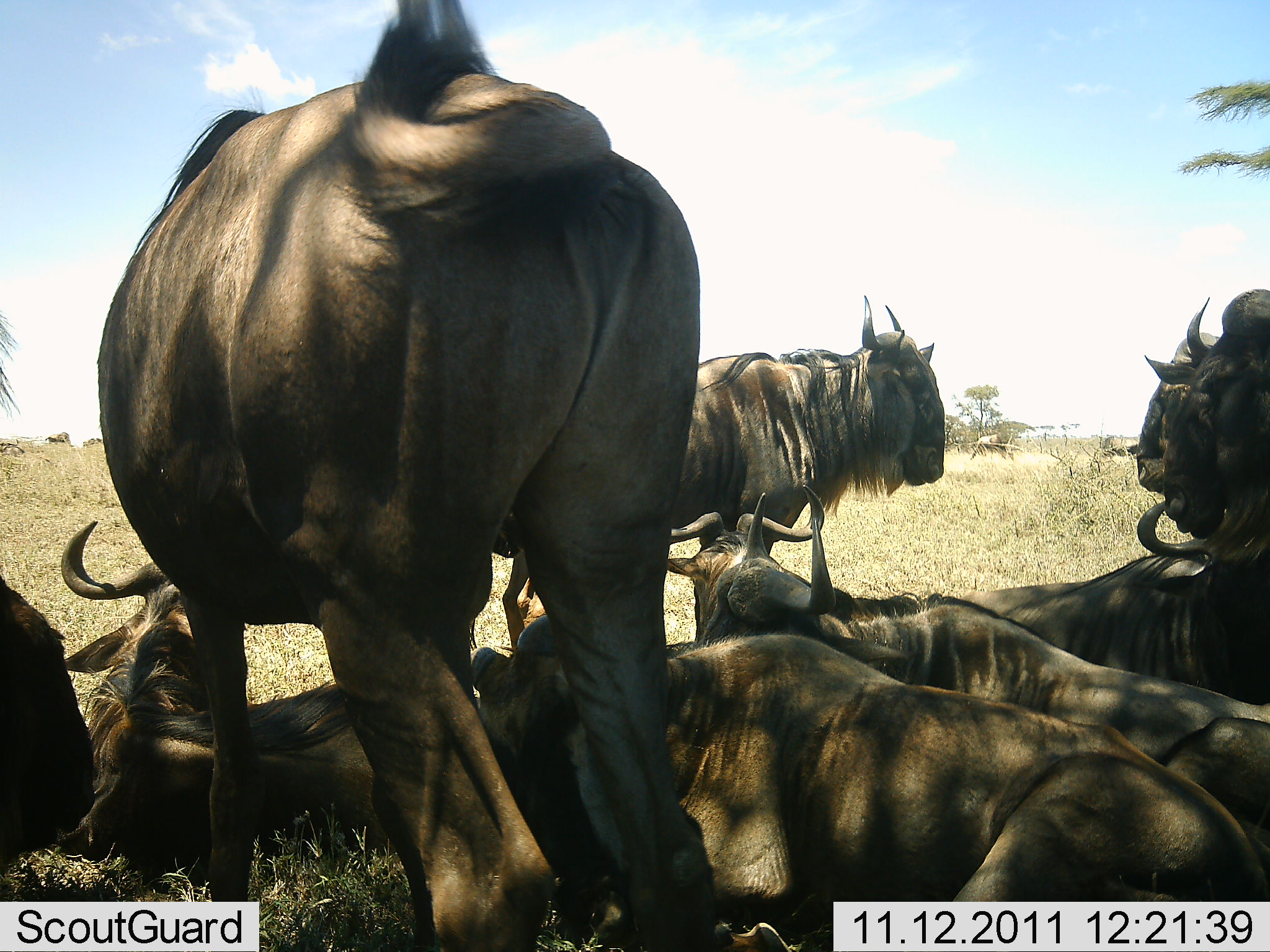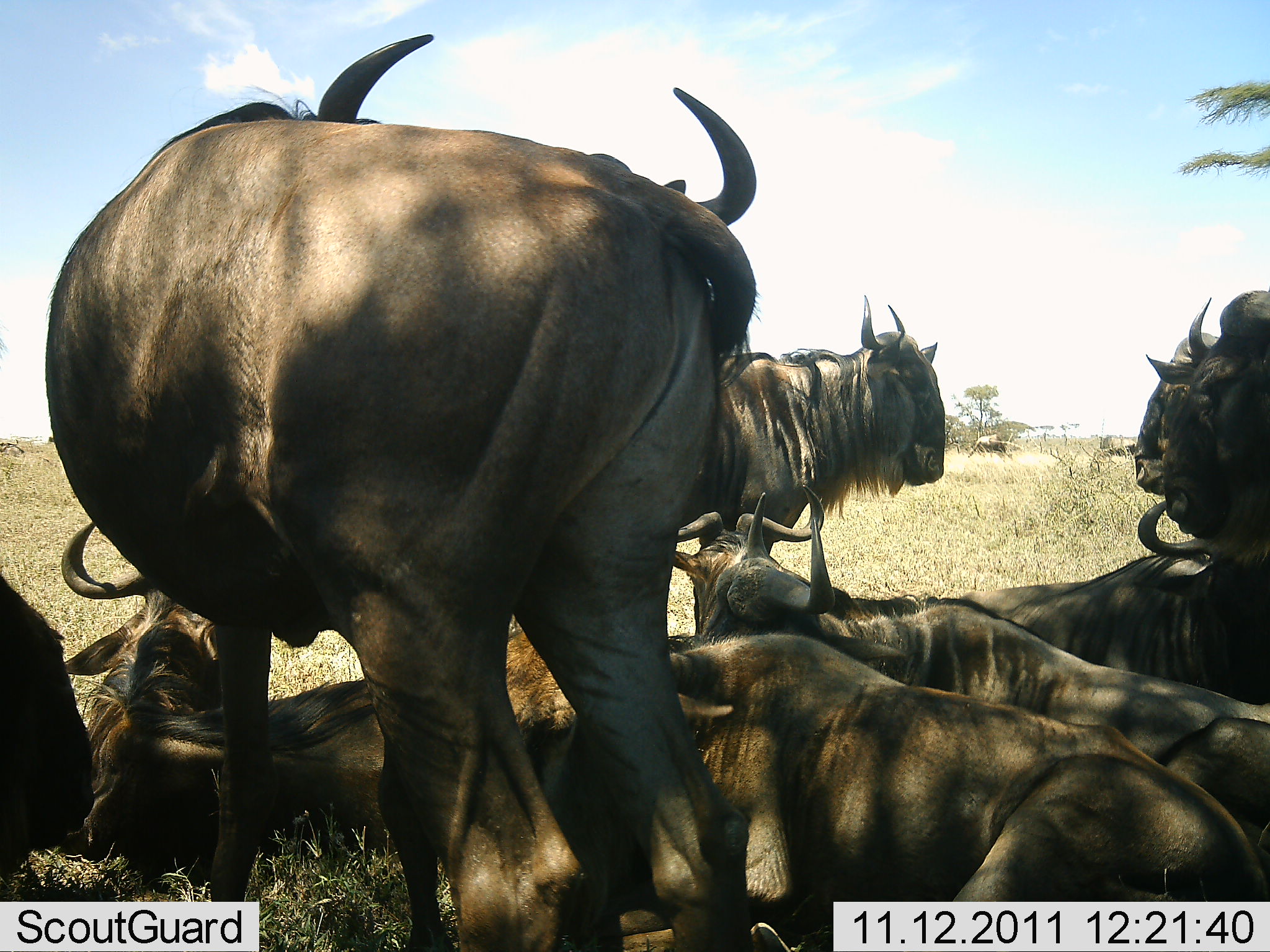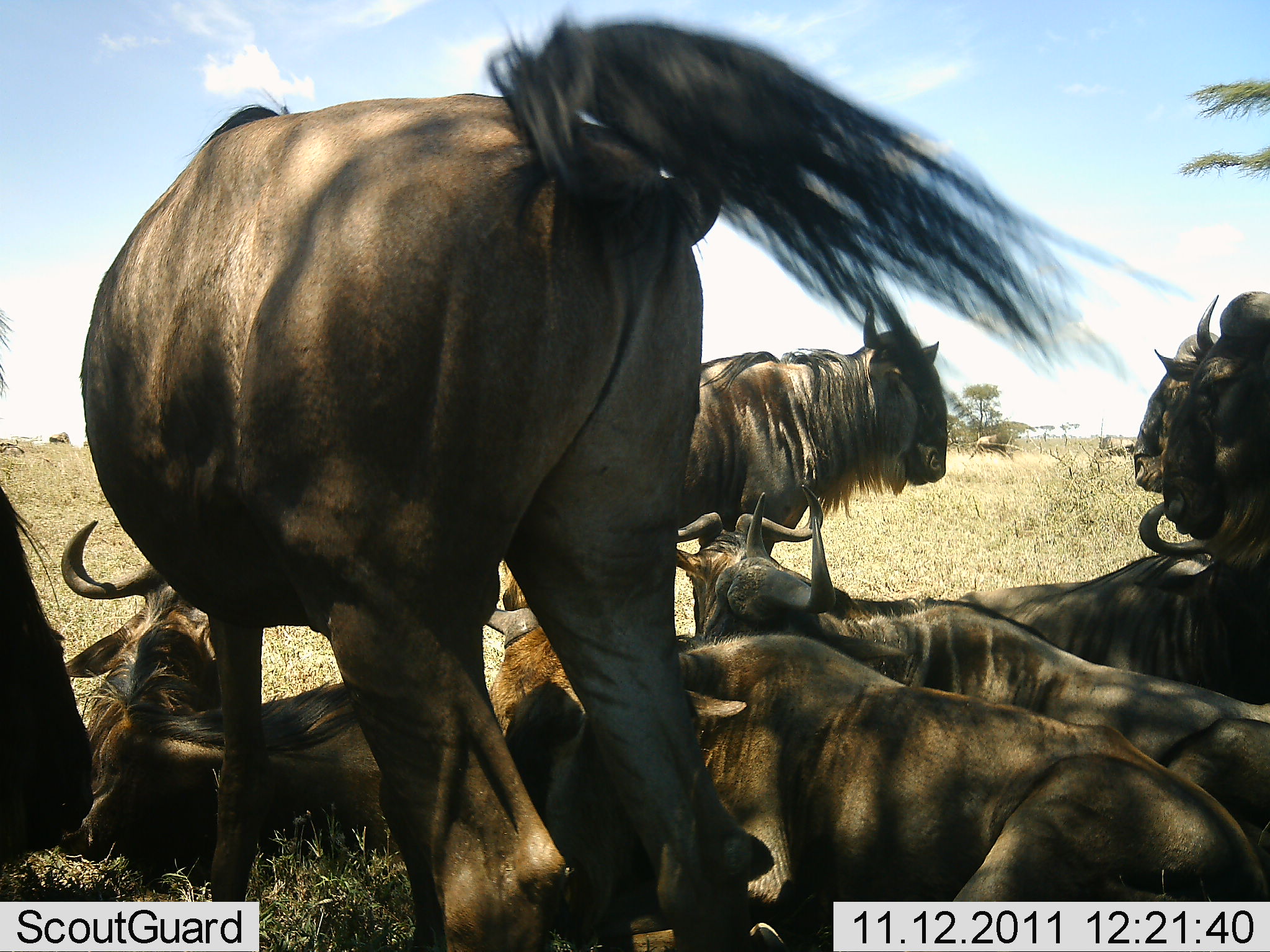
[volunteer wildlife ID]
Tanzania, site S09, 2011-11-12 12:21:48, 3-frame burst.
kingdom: Animalia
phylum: Chordata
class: Mammalia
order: Artiodactyla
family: Bovidae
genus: Connochaetes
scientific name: Connochaetes taurinus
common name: blue wildebeest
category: wildebeest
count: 9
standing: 60%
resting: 100%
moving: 10%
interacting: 10%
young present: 0%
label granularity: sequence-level